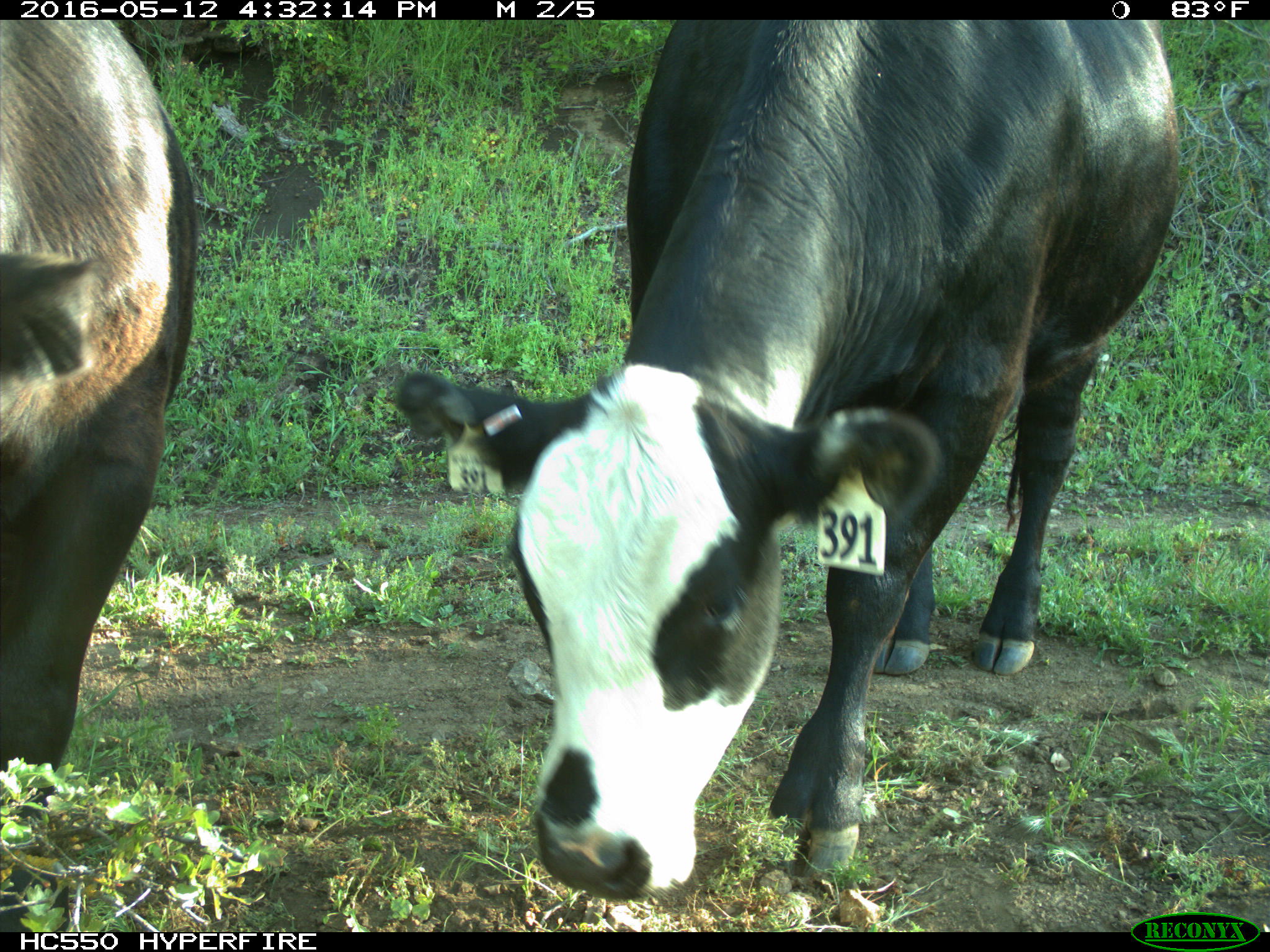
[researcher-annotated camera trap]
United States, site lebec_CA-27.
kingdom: Animalia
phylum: Chordata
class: Mammalia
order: Artiodactyla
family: Bovidae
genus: Bos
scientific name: Bos taurus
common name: domestic cow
Bos taurus (domestic cow).